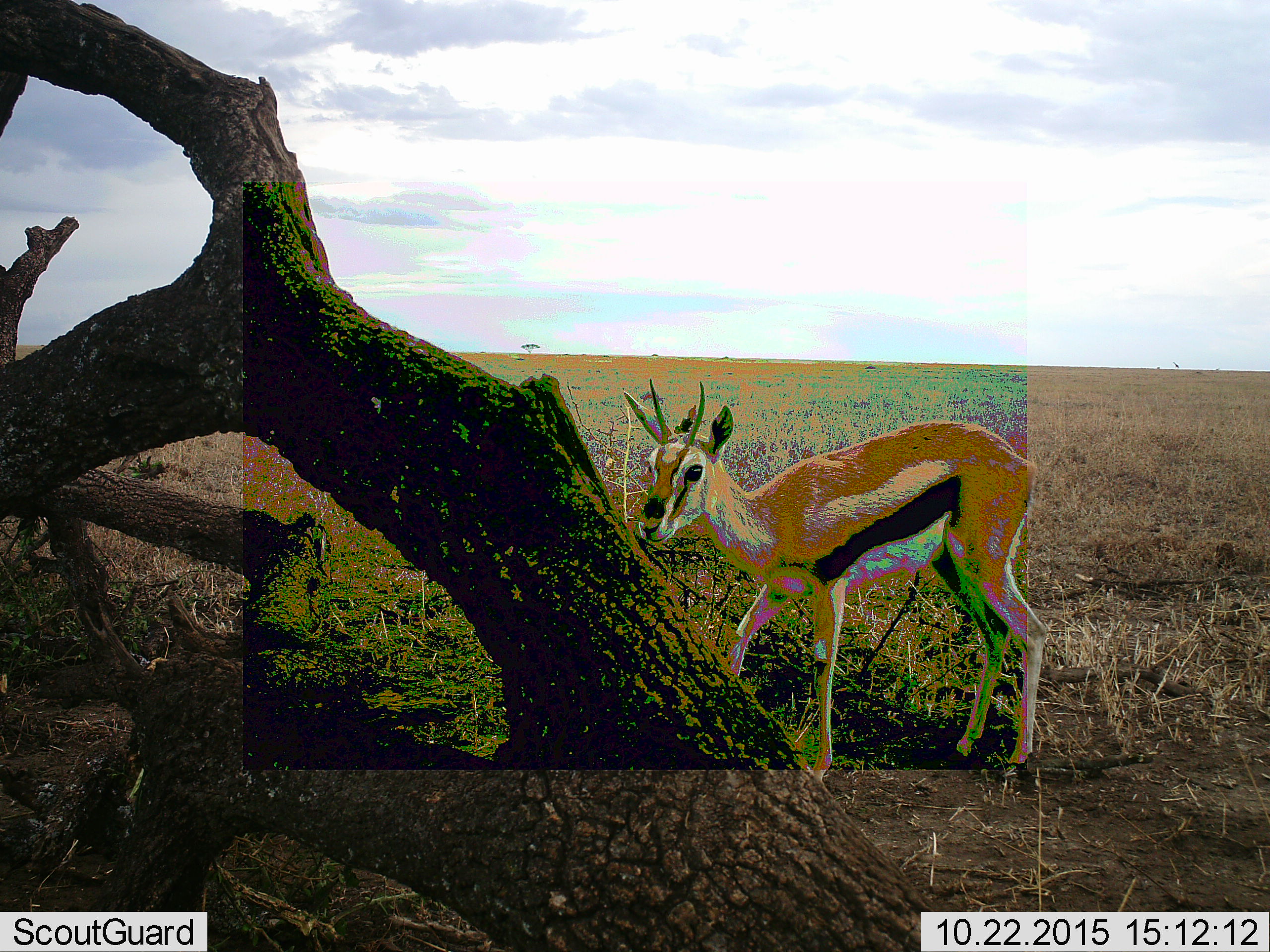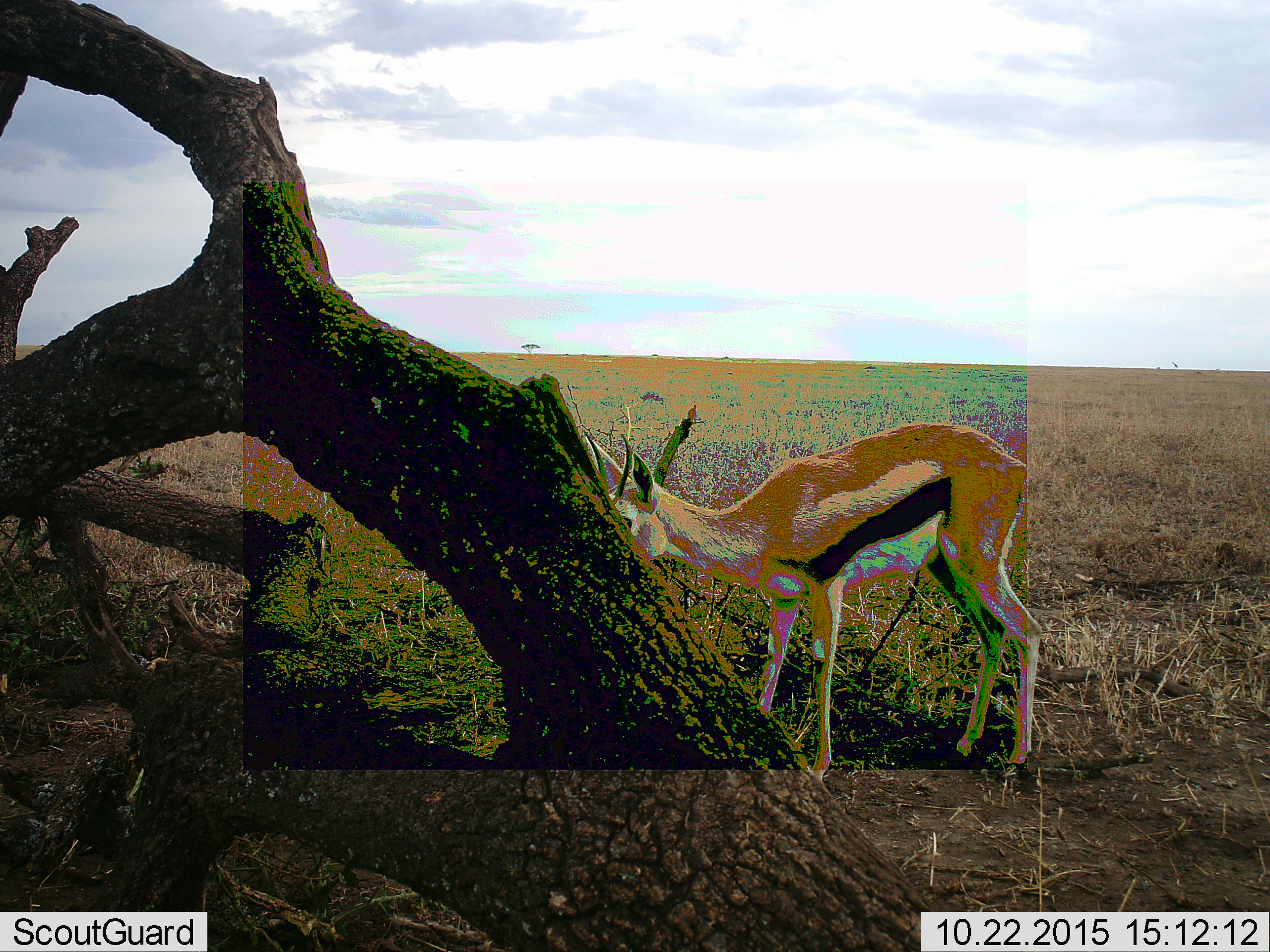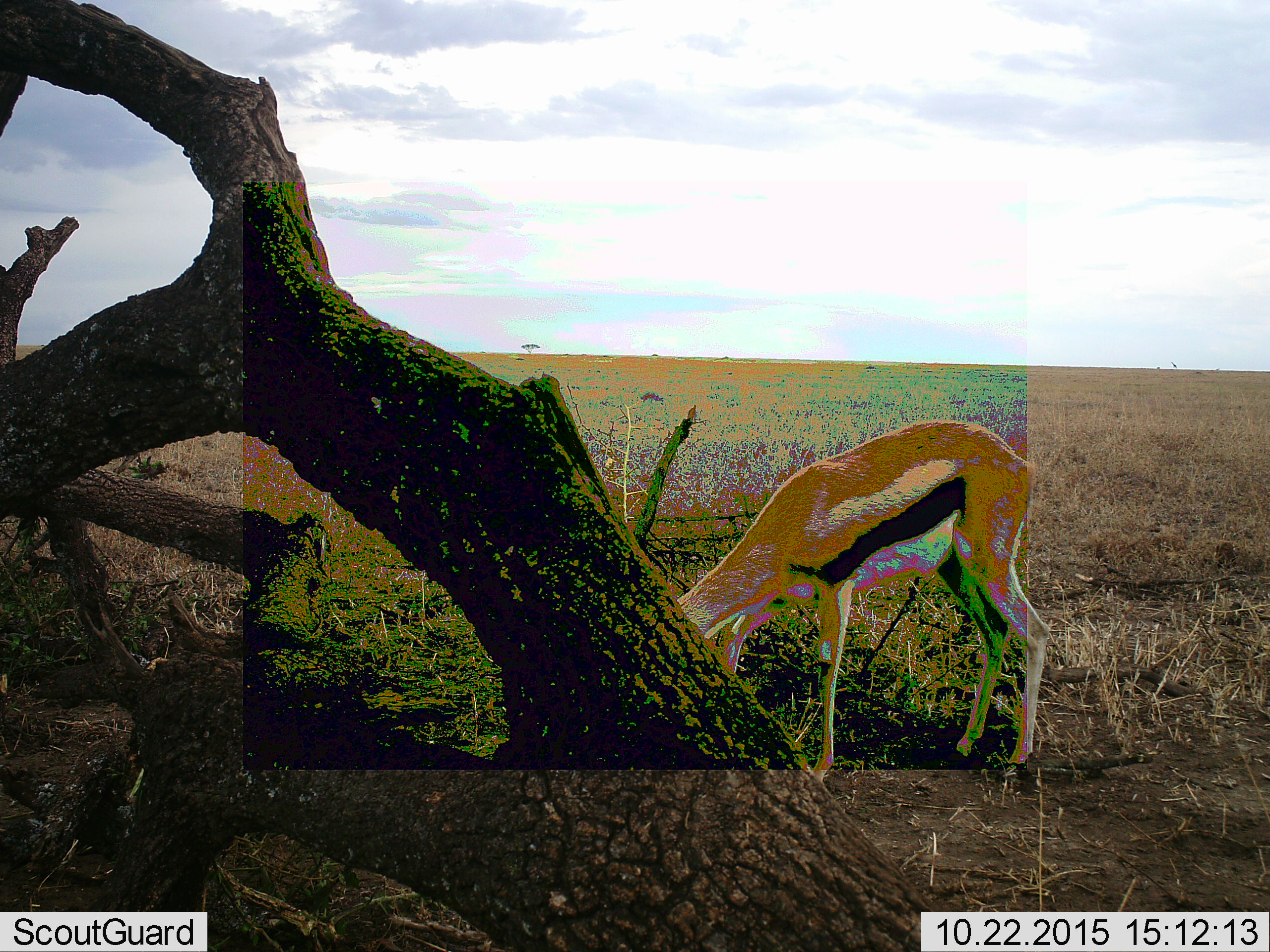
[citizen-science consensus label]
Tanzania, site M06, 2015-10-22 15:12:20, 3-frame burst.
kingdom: Animalia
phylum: Chordata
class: Mammalia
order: Artiodactyla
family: Bovidae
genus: Eudorcas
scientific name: Eudorcas thomsonii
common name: thomson's gazelle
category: gazellethomsons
Gazellethomsons (thomson's gazelle) (Eudorcas thomsonii), count 1. Behavior (volunteer vote fractions): standing 60%, resting 0%, moving 0%, interacting 0%. Young present (vote fraction): 0%. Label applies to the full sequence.